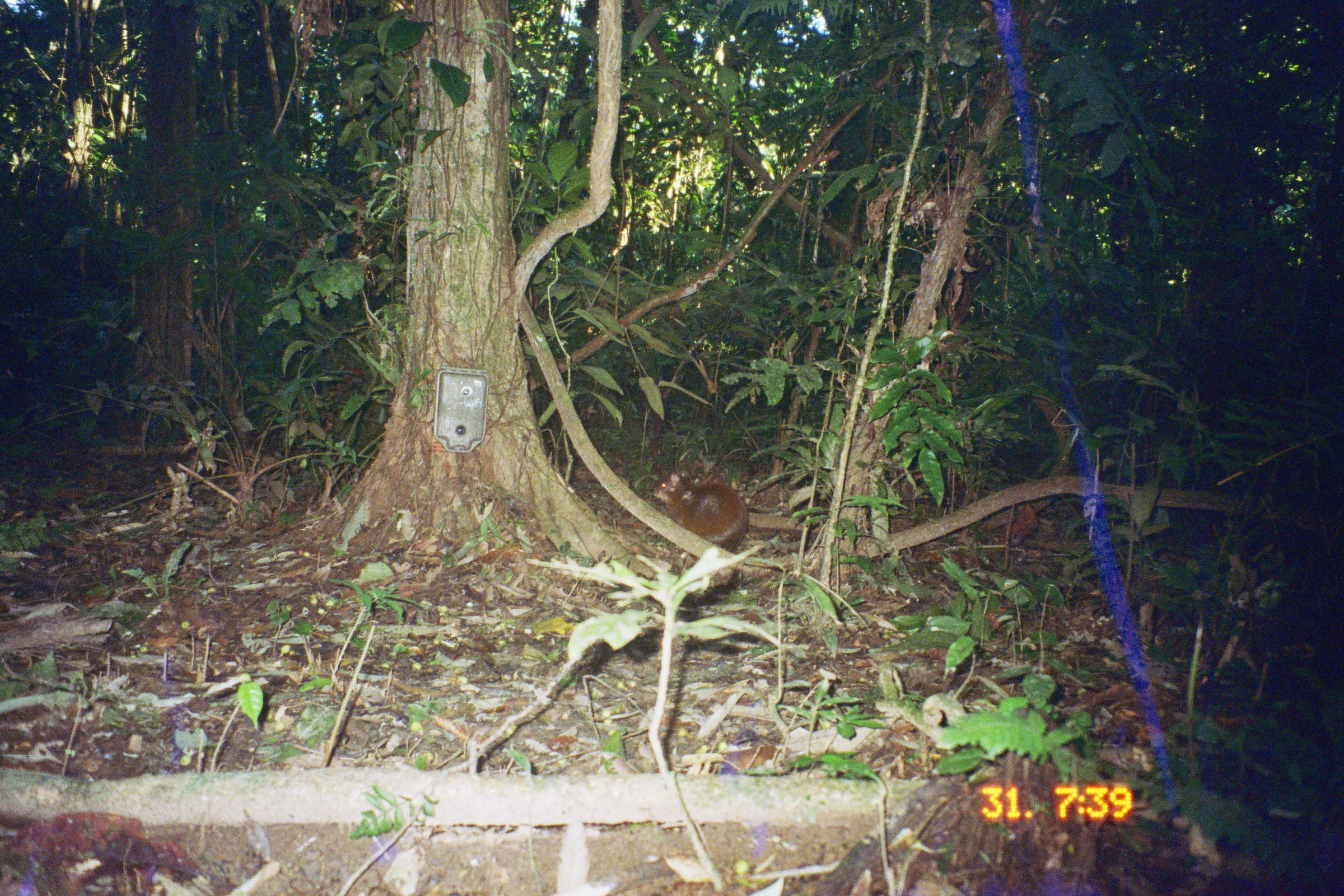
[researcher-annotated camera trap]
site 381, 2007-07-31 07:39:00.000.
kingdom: Animalia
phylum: Chordata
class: Mammalia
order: Rodentia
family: Dasyproctidae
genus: Dasyprocta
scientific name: Dasyprocta punctata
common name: central american agouti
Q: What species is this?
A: Dasyprocta punctata (central american agouti).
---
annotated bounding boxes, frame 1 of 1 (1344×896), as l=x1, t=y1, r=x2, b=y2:
dasyprocta punctata: l=650, t=470, r=749, b=561